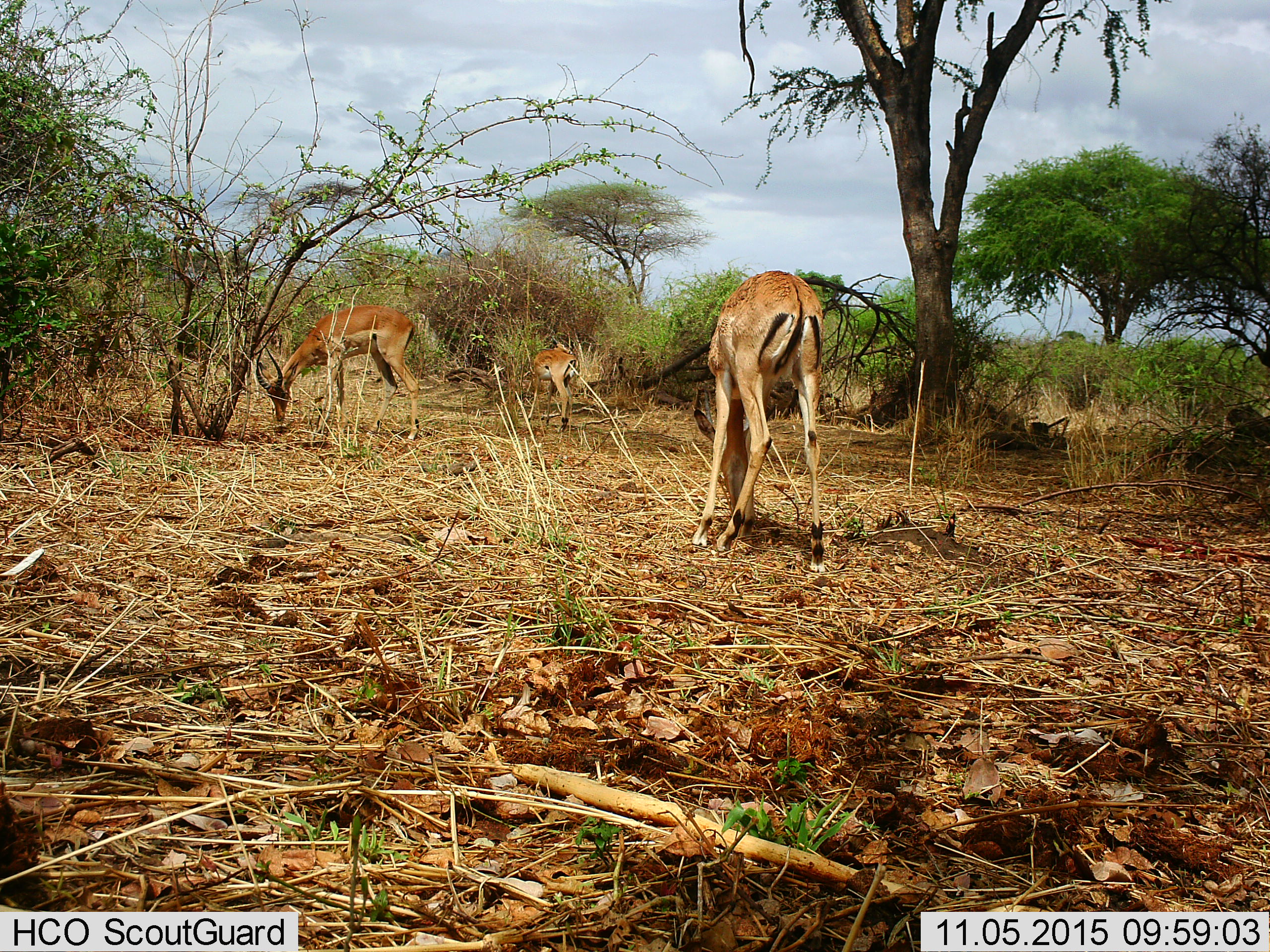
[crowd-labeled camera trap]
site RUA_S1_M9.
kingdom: Animalia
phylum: Chordata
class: Mammalia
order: Artiodactyla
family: Bovidae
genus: Aepyceros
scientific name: Aepyceros melampus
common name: impala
Impala (Aepyceros melampus), count 3. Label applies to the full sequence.